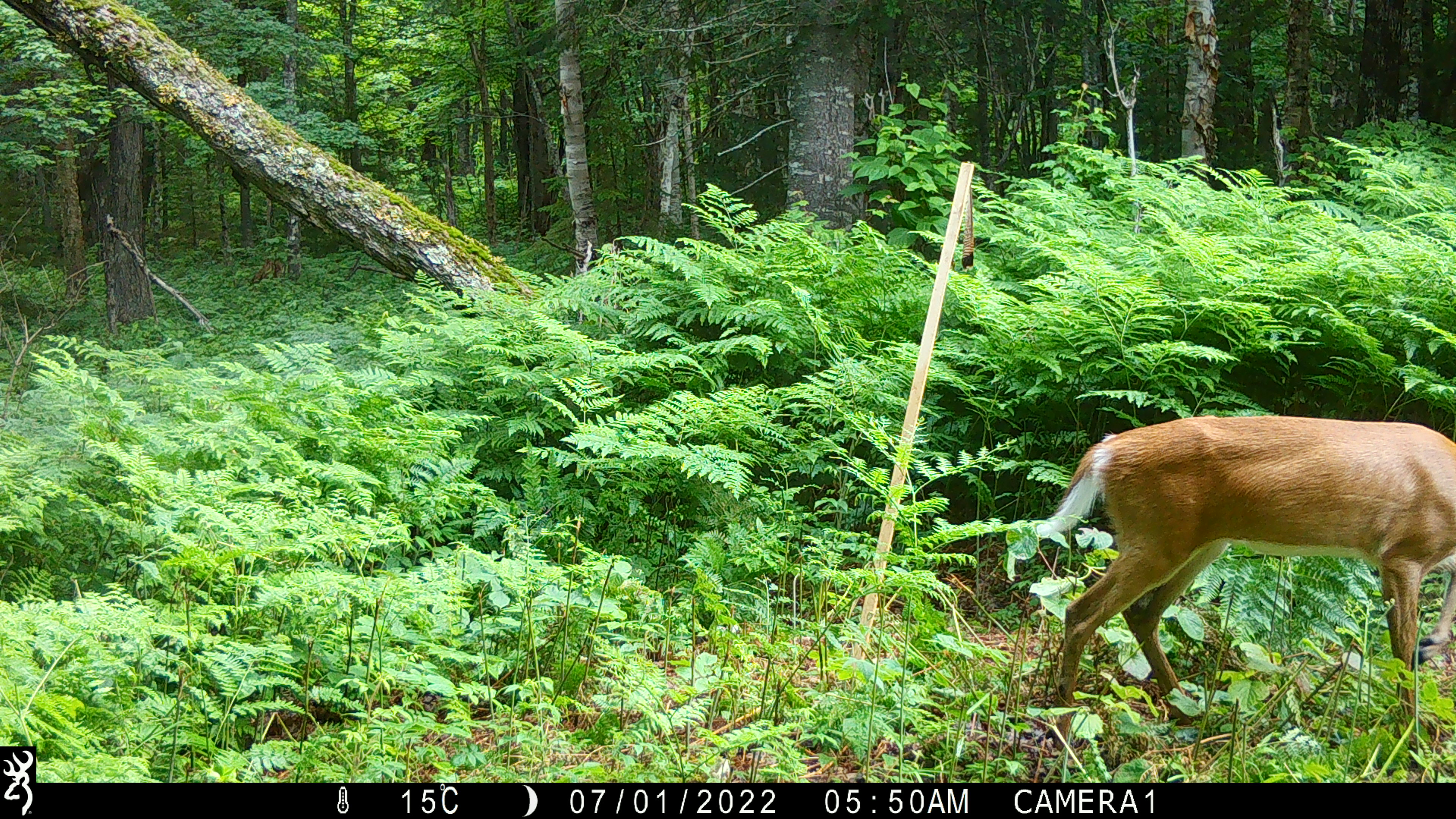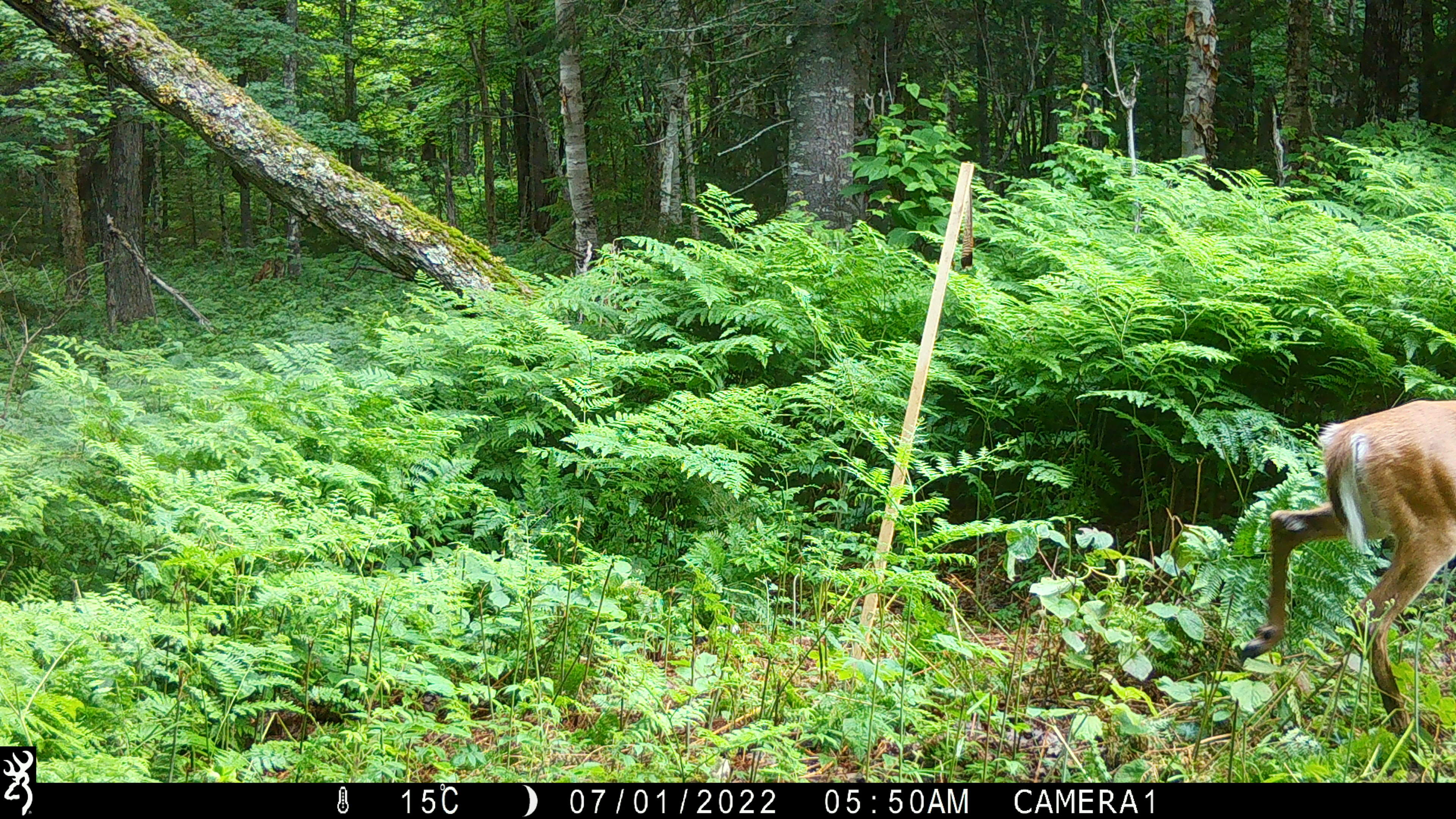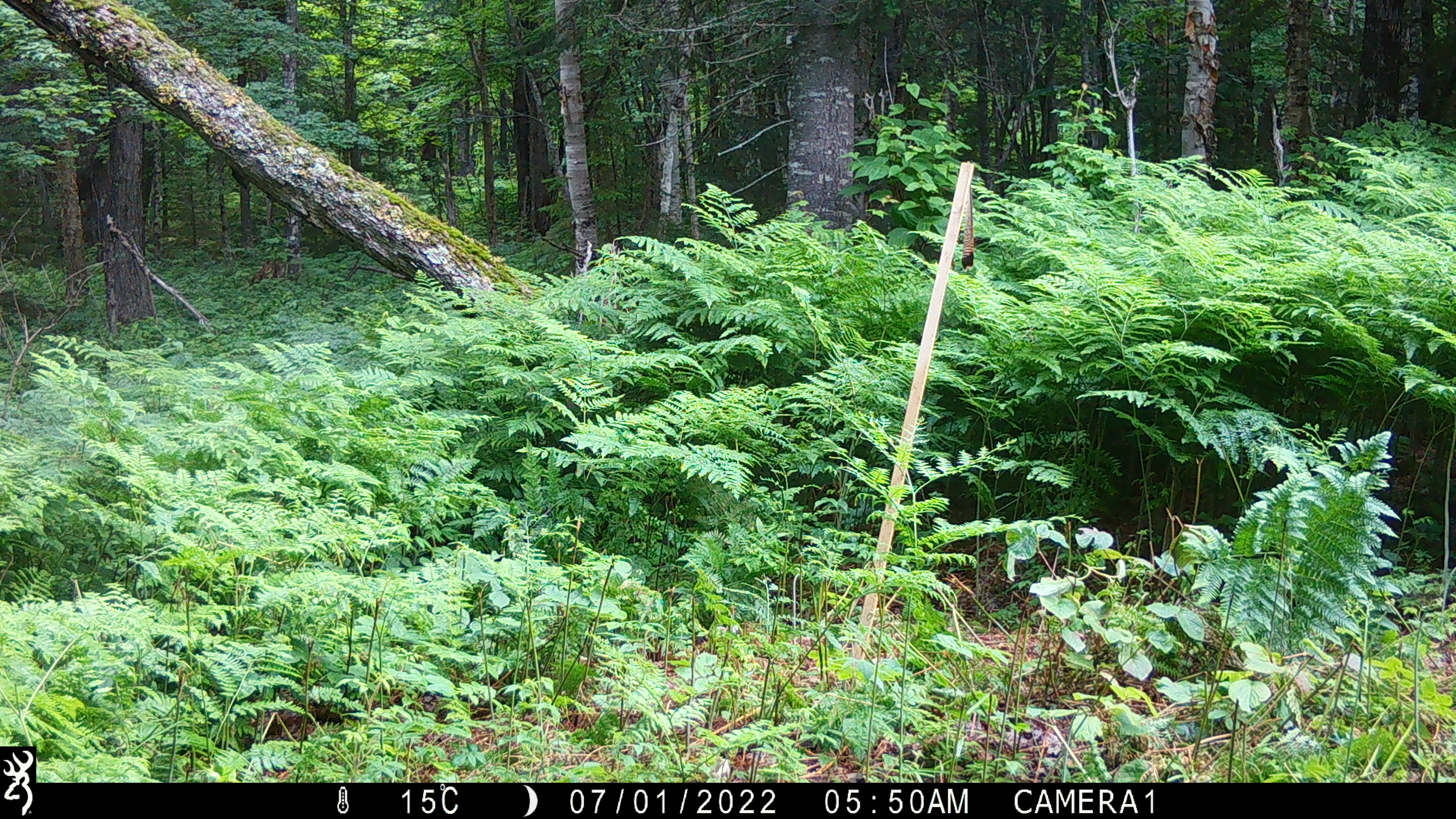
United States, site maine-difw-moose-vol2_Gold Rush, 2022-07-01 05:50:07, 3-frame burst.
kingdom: Animalia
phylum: Chordata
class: Mammalia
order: Artiodactyla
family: Cervidae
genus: Odocoileus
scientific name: Odocoileus virginianus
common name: white-tailed deer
White-tailed deer (Odocoileus virginianus).